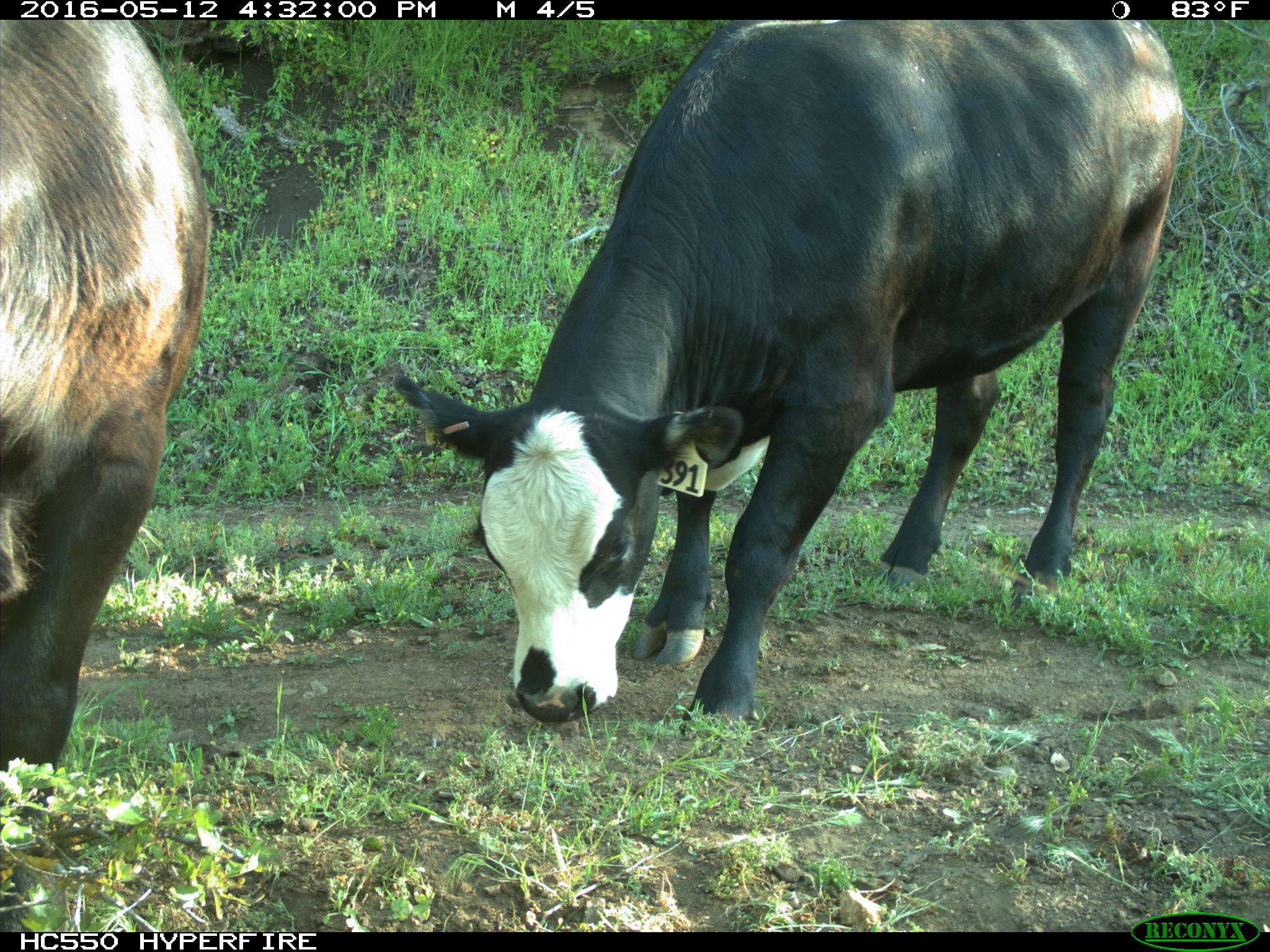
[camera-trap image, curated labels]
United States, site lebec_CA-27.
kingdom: Animalia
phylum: Chordata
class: Mammalia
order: Artiodactyla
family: Bovidae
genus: Bos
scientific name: Bos taurus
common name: domestic cow